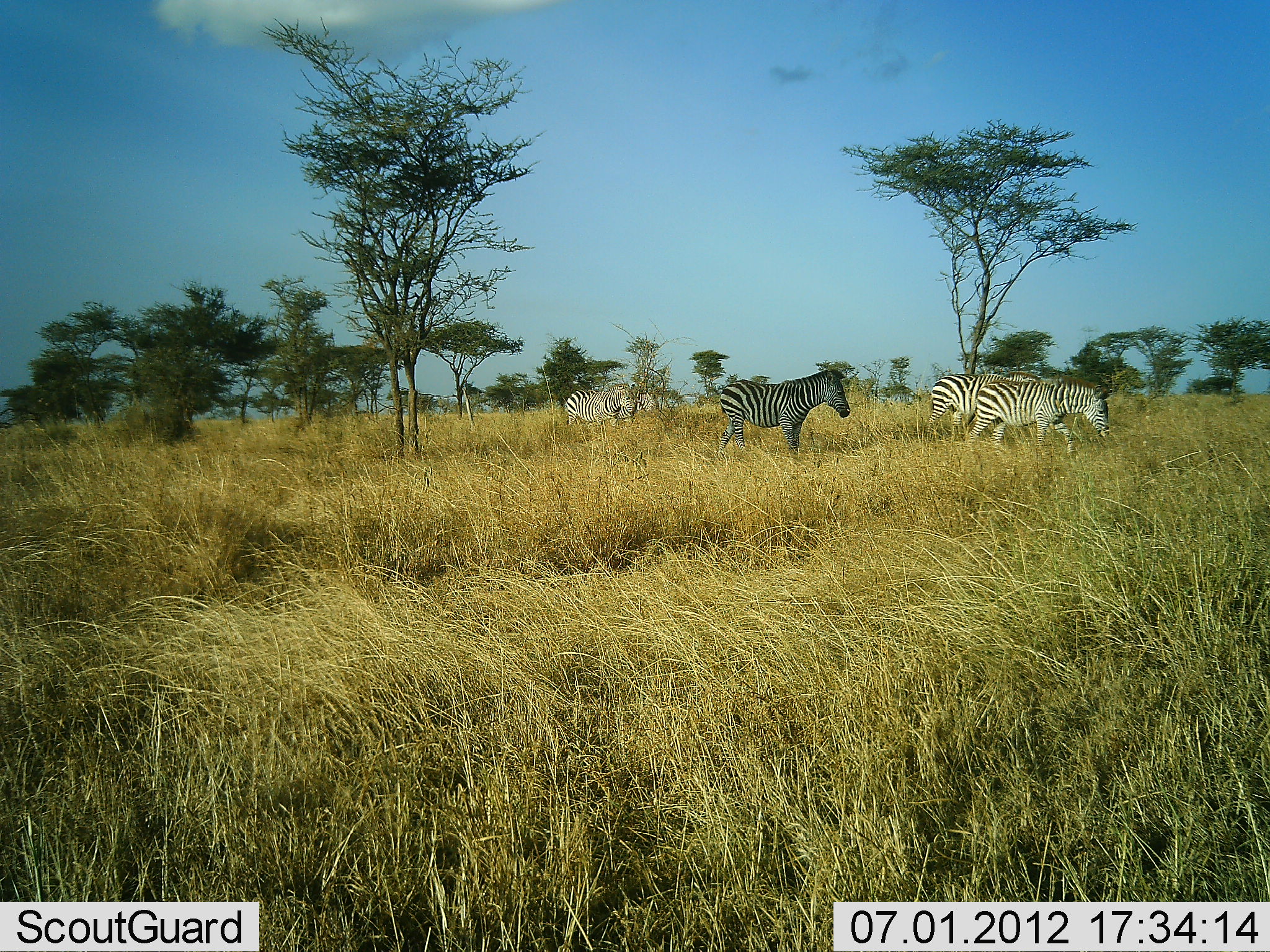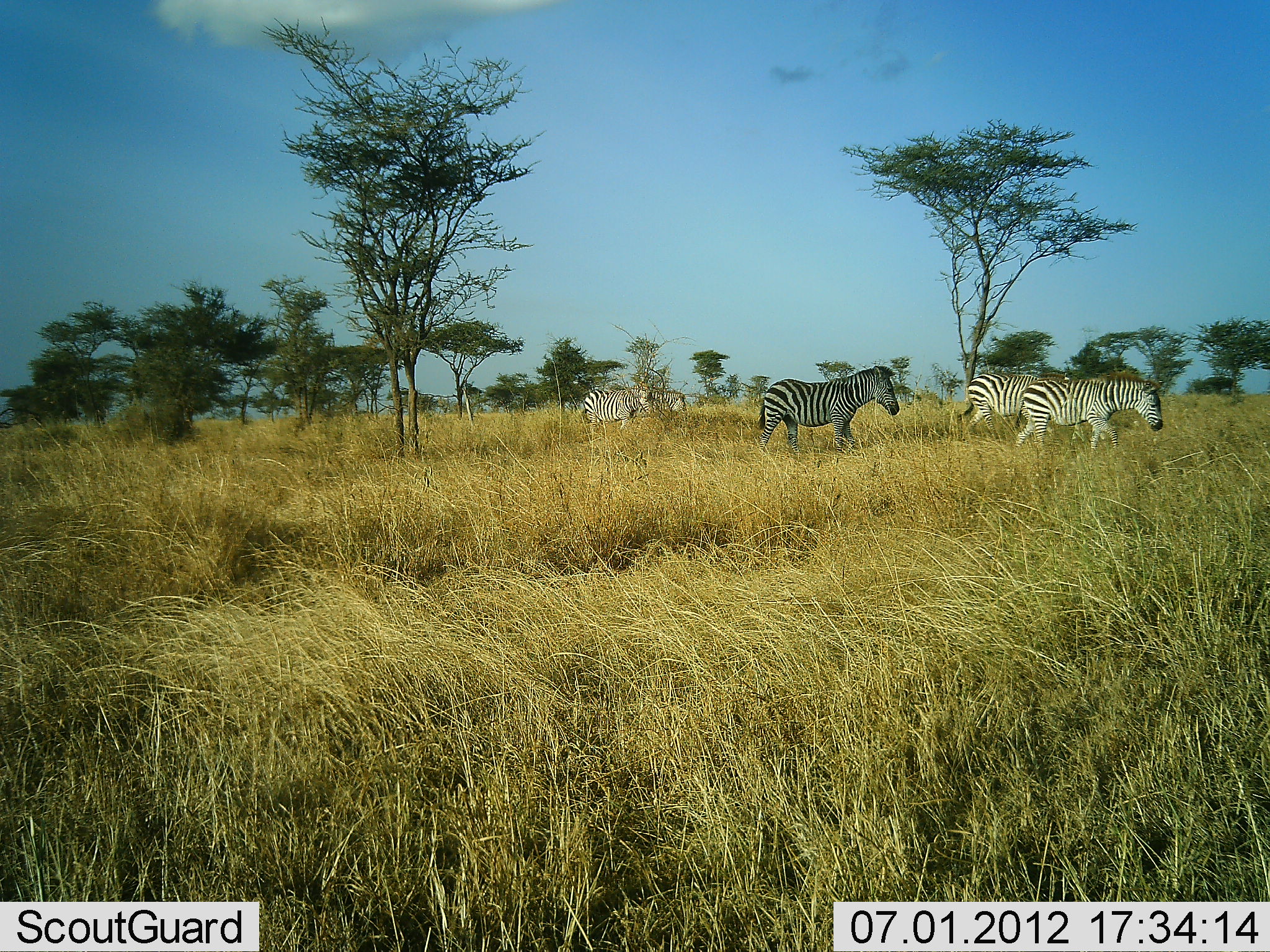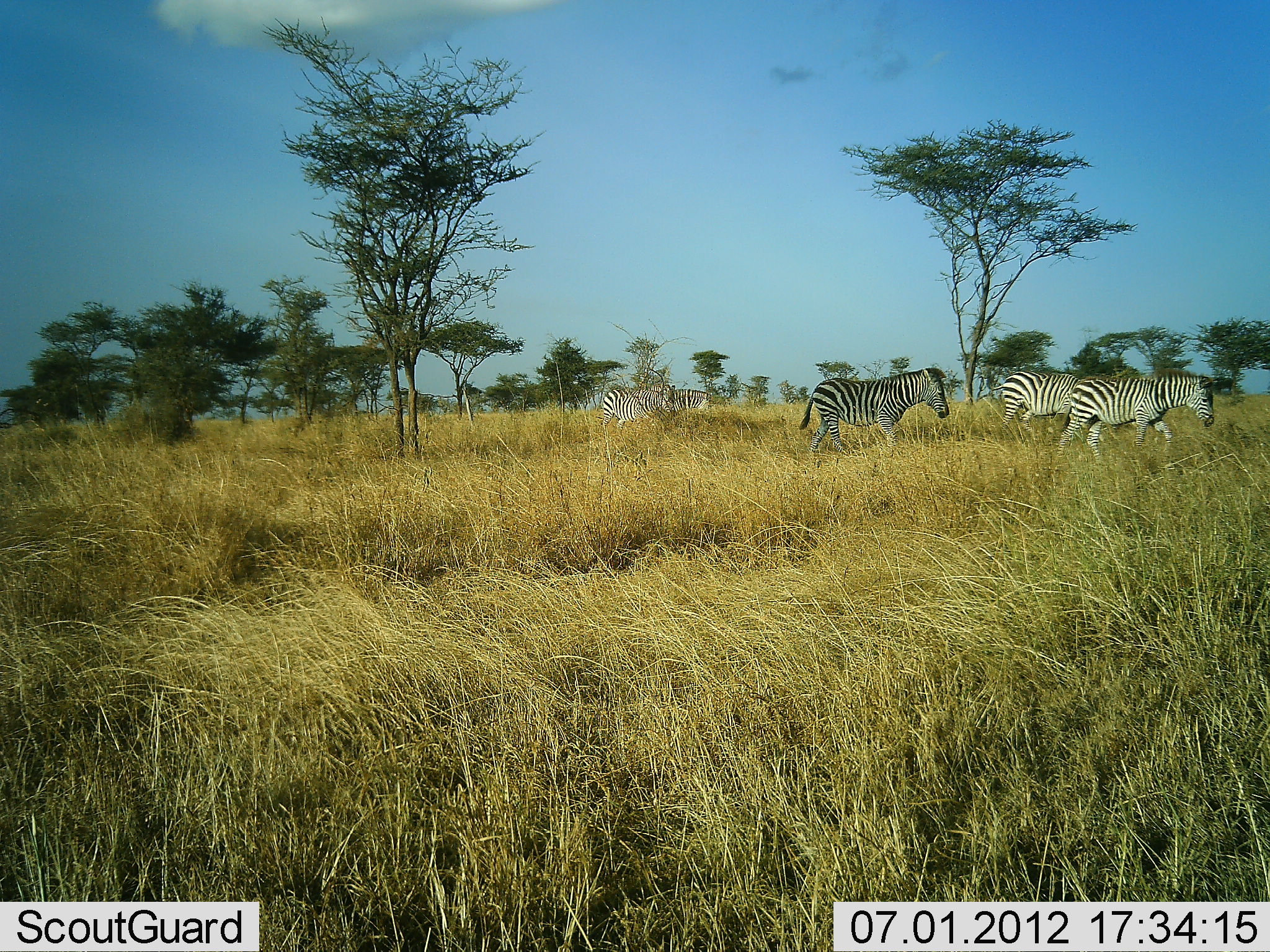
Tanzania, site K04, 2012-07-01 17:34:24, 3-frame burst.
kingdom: Animalia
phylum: Chordata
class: Mammalia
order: Perissodactyla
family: Equidae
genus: Equus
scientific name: Equus quagga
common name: plains zebra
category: zebra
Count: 5.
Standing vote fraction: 0%.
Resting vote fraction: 0%.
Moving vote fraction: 100%.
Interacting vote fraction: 0%.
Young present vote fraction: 0%.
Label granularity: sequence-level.